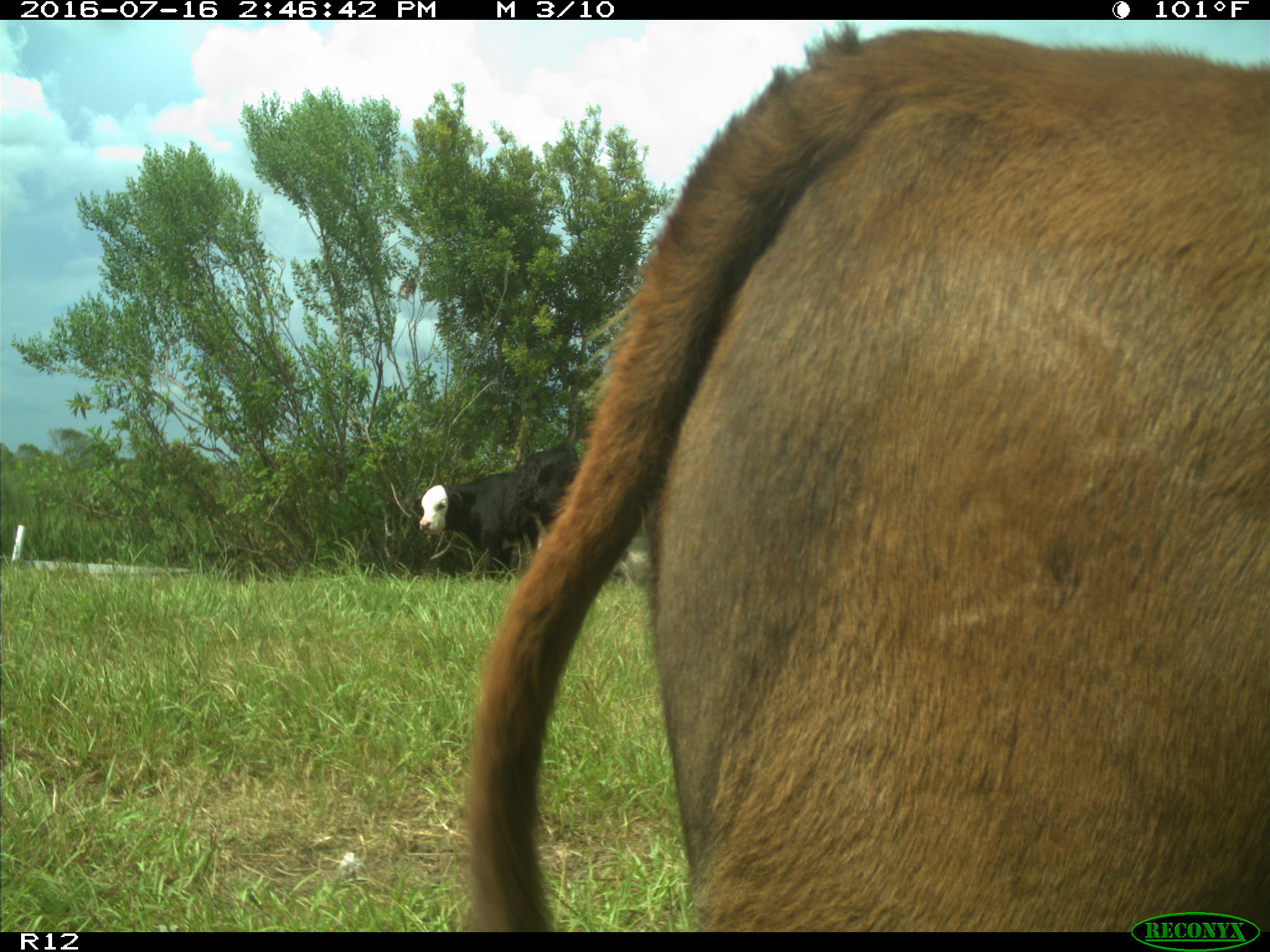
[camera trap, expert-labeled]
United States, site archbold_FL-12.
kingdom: Animalia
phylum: Chordata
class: Mammalia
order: Artiodactyla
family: Bovidae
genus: Bos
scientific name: Bos taurus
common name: domestic cow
Bos taurus (domestic cow).